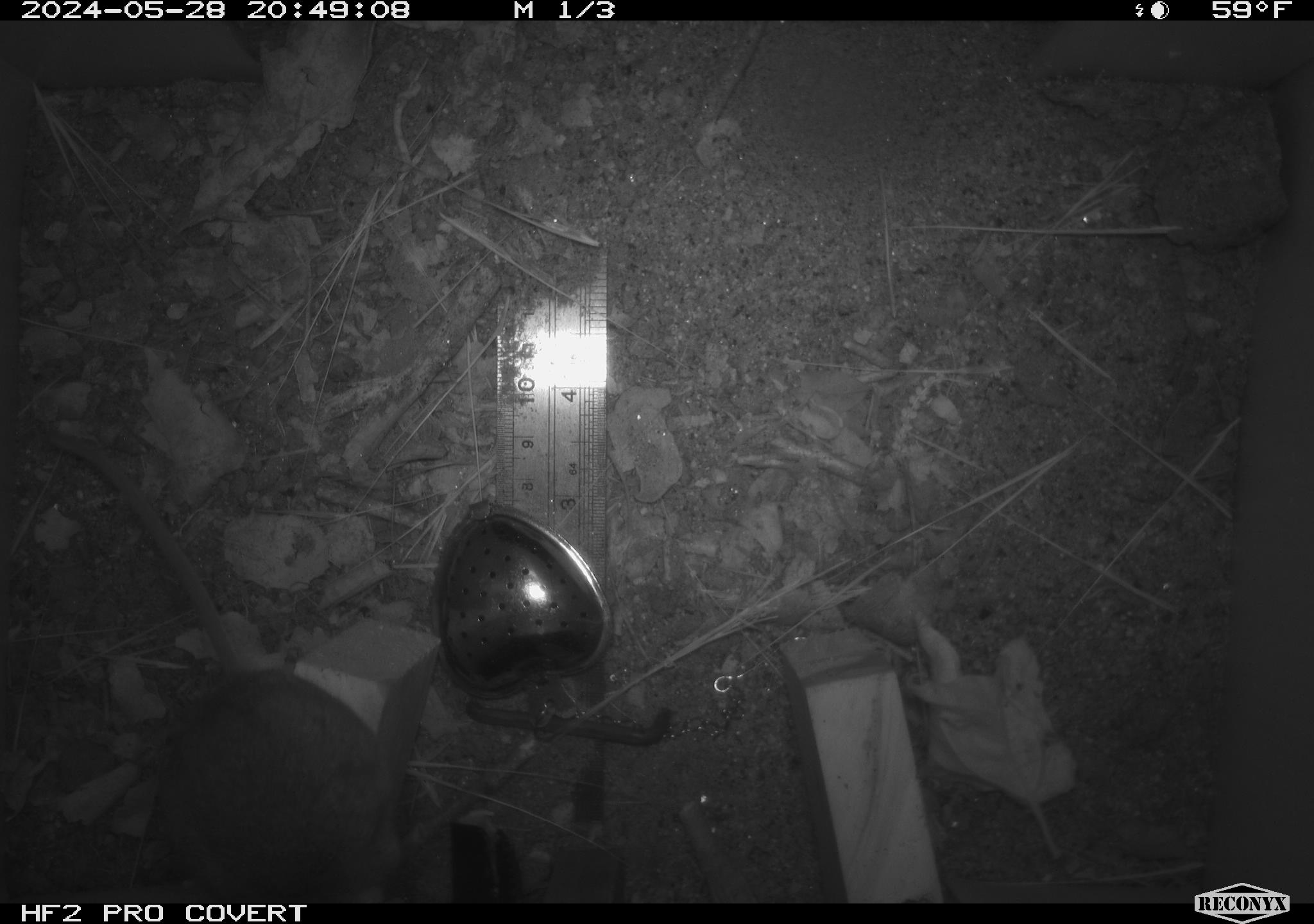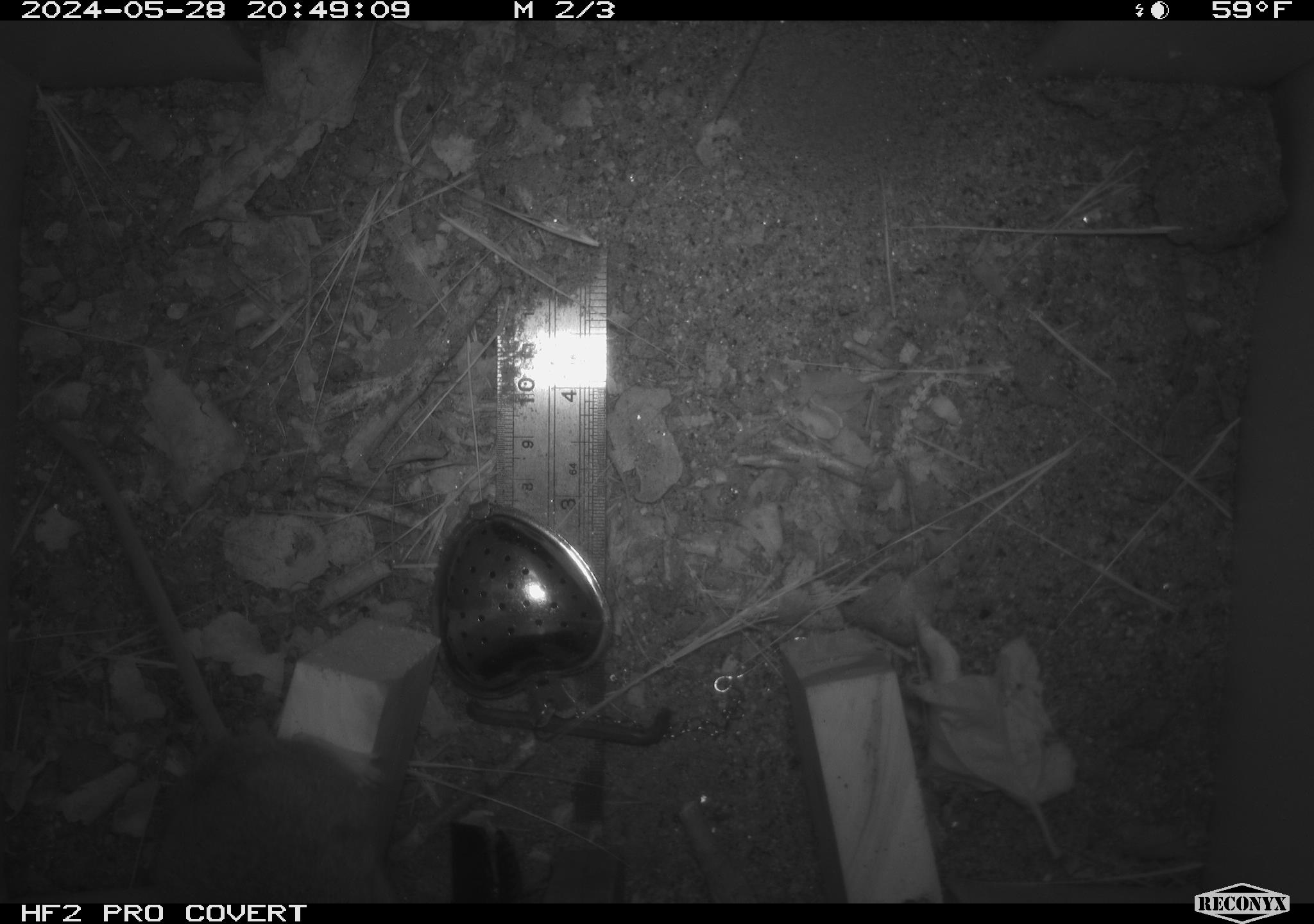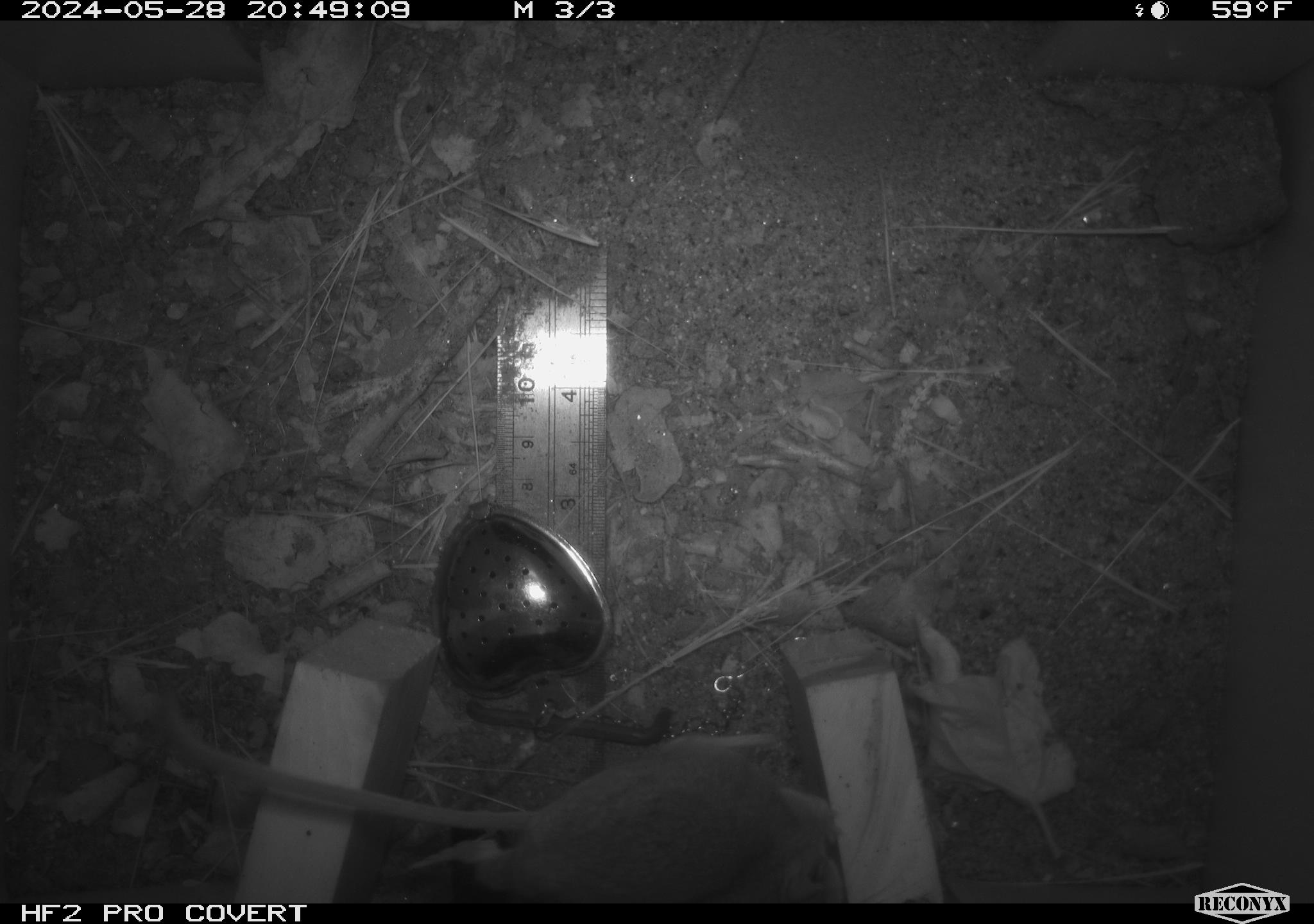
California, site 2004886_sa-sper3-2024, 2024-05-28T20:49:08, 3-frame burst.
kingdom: Animalia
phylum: Chordata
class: Mammalia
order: Rodentia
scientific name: Rodentia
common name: mouse species